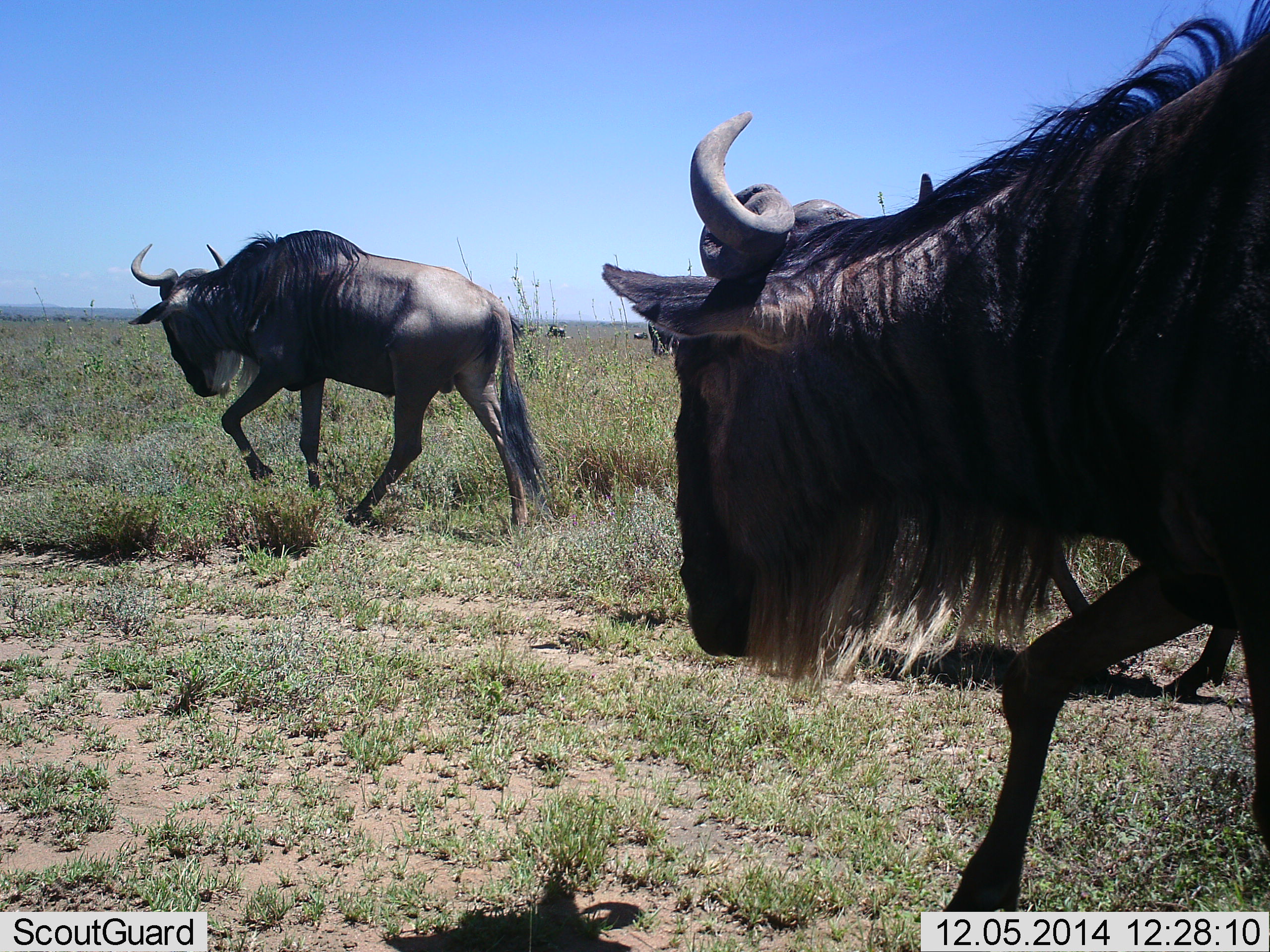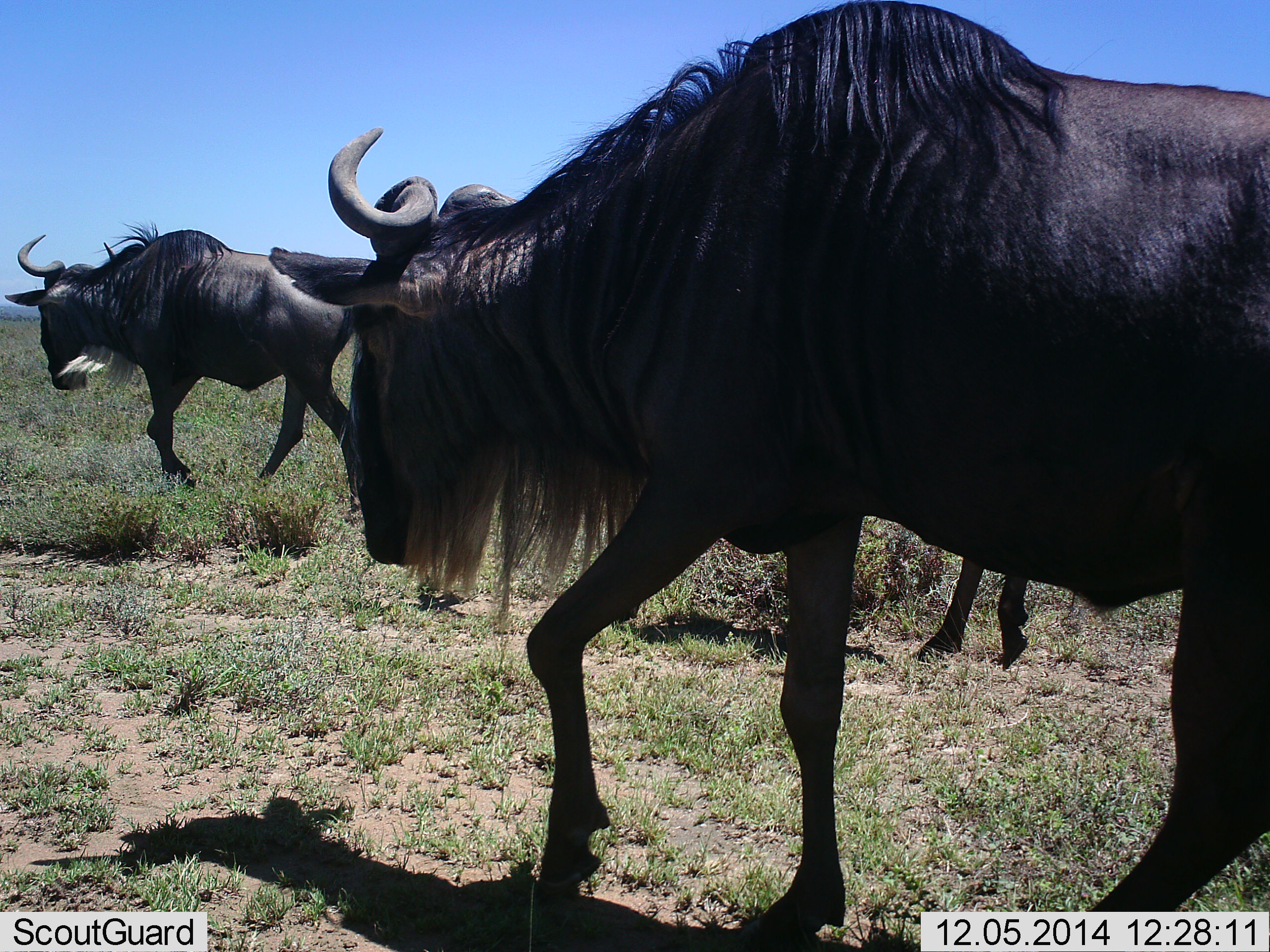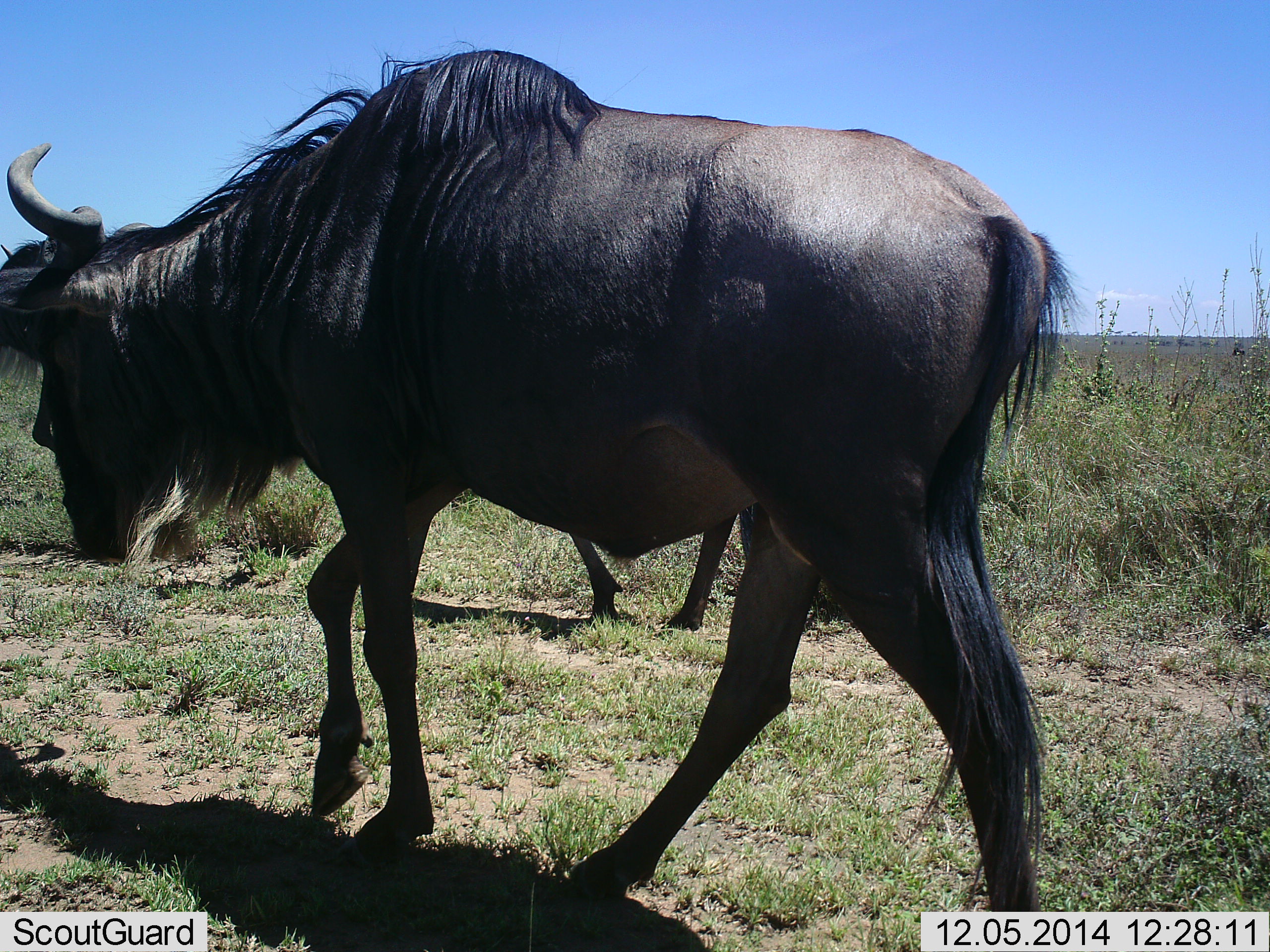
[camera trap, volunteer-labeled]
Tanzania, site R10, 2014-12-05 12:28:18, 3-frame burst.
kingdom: Animalia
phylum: Chordata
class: Mammalia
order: Artiodactyla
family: Bovidae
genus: Connochaetes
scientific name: Connochaetes taurinus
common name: blue wildebeest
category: wildebeest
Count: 3.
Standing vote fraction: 0%.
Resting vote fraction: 0%.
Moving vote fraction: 100%.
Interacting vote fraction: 0%.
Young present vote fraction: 0%.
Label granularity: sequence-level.